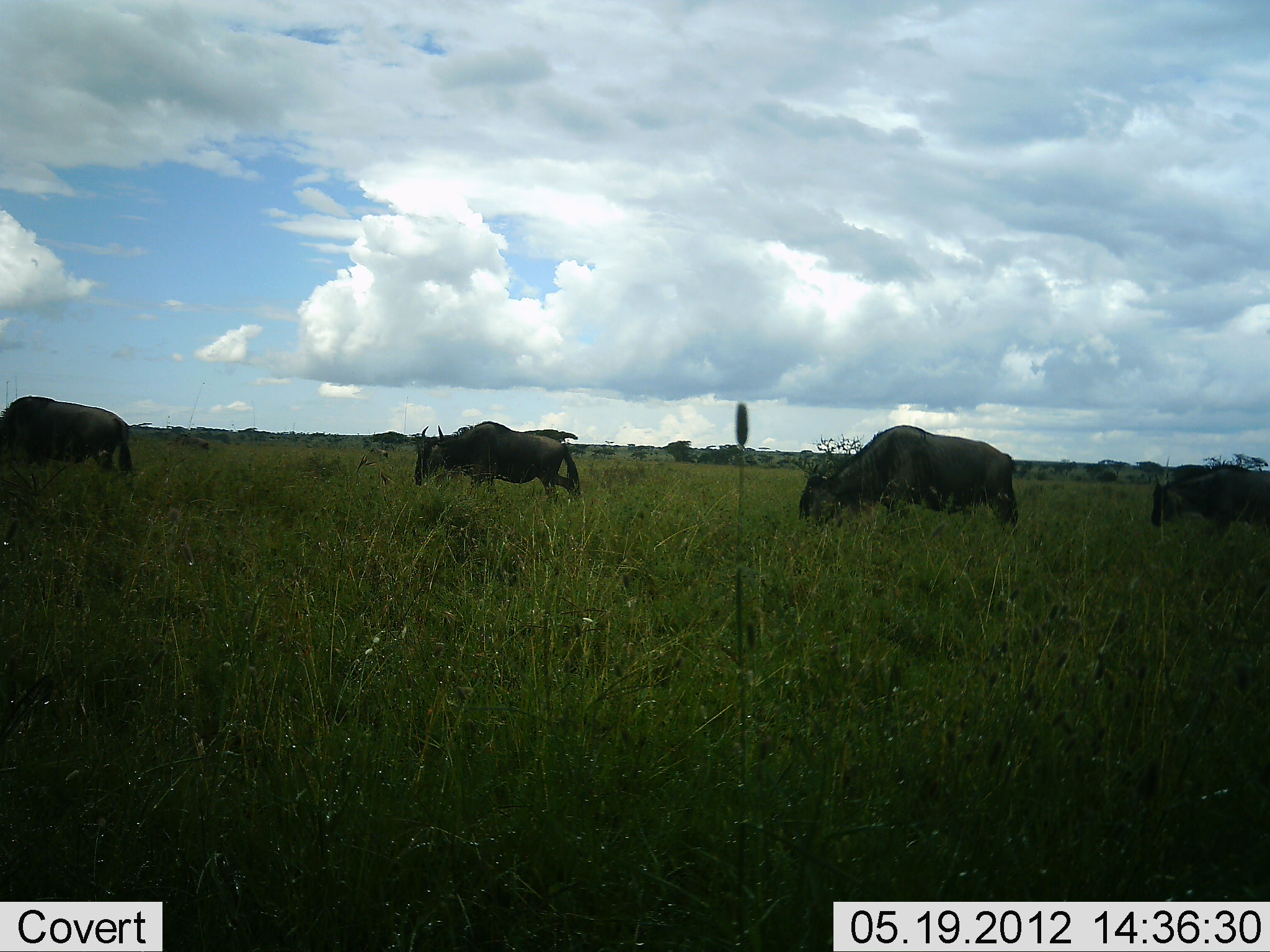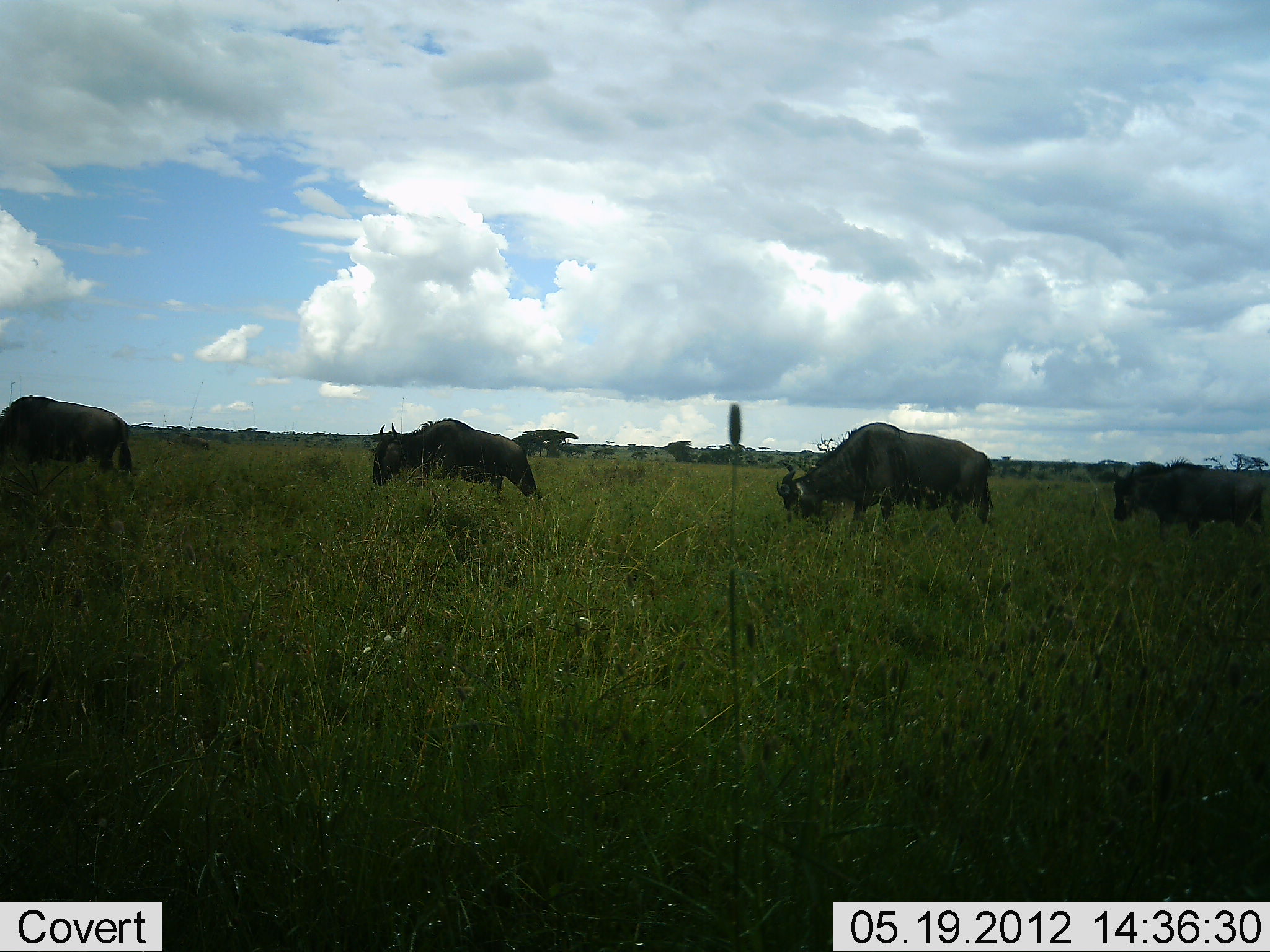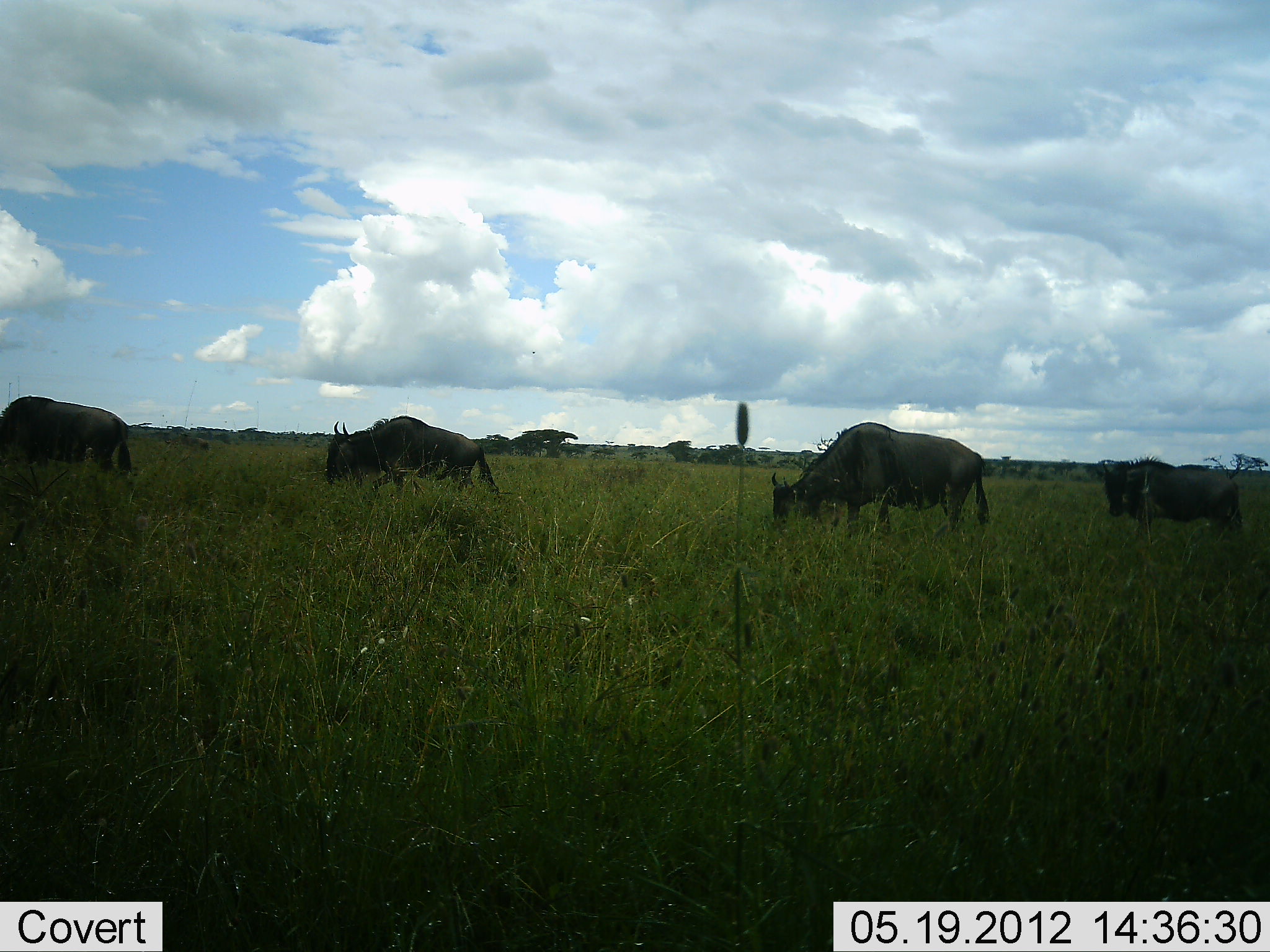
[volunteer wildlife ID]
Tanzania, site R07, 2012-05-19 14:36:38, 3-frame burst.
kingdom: Animalia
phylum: Chordata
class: Mammalia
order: Artiodactyla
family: Bovidae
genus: Connochaetes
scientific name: Connochaetes taurinus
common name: blue wildebeest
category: wildebeest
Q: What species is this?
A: Wildebeest (blue wildebeest) (Connochaetes taurinus).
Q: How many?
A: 4.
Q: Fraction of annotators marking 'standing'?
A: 30%.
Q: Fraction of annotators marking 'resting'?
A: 0%.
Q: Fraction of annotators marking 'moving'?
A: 60%.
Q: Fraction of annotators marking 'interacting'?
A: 0%.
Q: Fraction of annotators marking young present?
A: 0%.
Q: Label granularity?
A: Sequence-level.